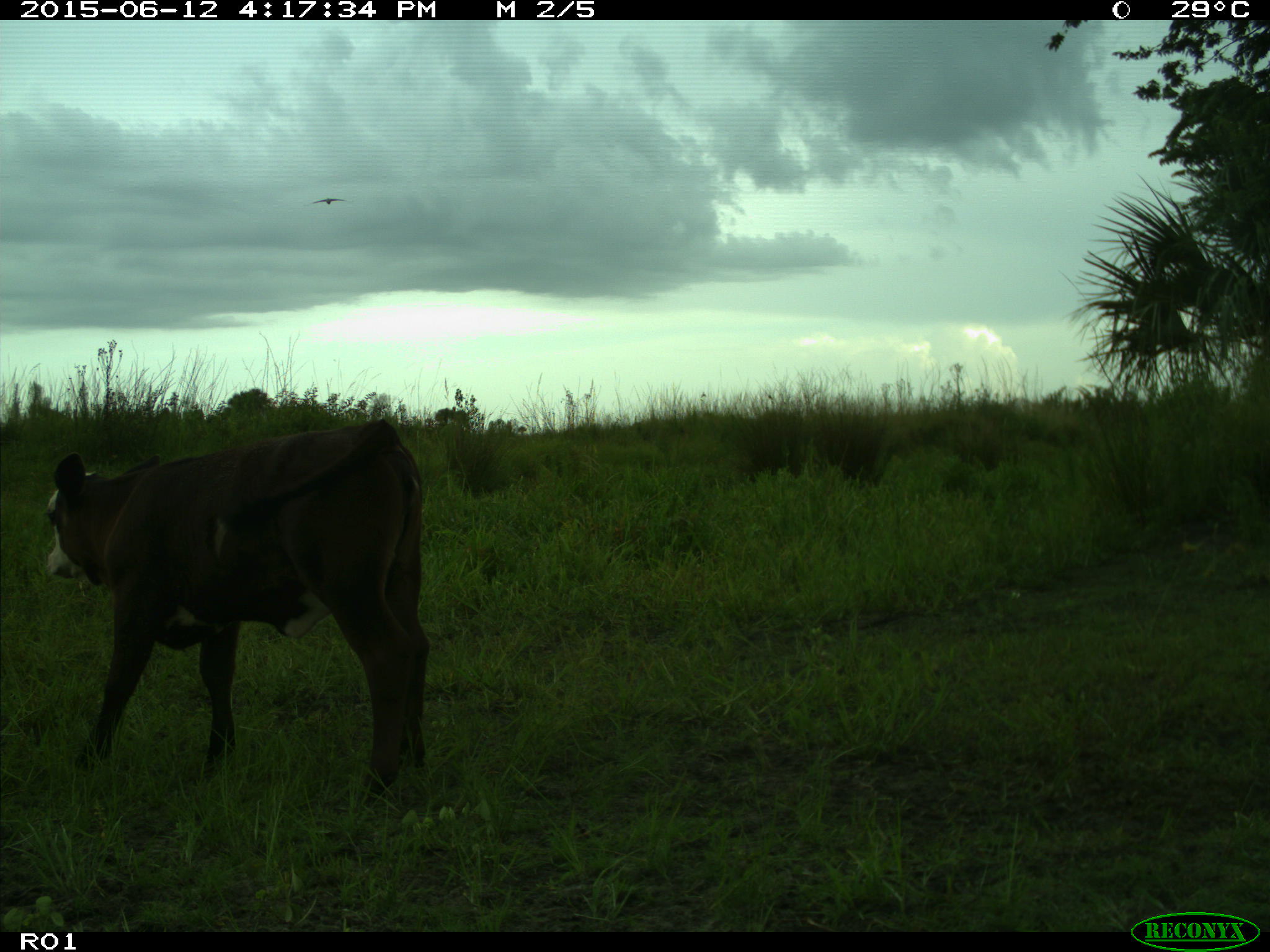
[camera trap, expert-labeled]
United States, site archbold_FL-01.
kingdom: Animalia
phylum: Chordata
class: Mammalia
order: Artiodactyla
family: Bovidae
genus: Bos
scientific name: Bos taurus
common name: domestic cow